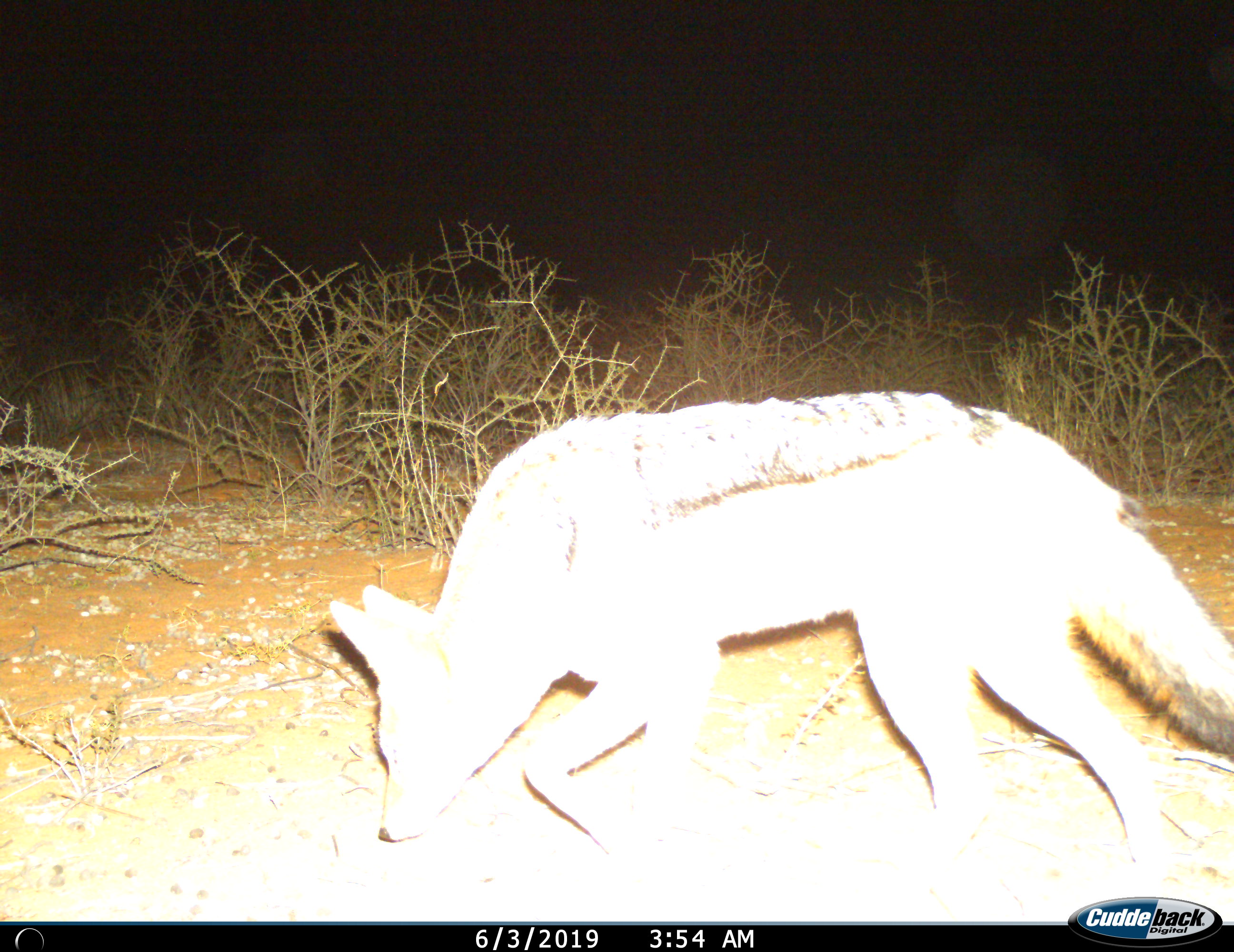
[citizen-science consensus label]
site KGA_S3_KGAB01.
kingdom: Animalia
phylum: Chordata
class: Mammalia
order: Carnivora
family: Canidae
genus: Lupulella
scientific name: Lupulella mesomelas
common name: black-backed jackal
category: jackalblackbacked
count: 1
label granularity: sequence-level